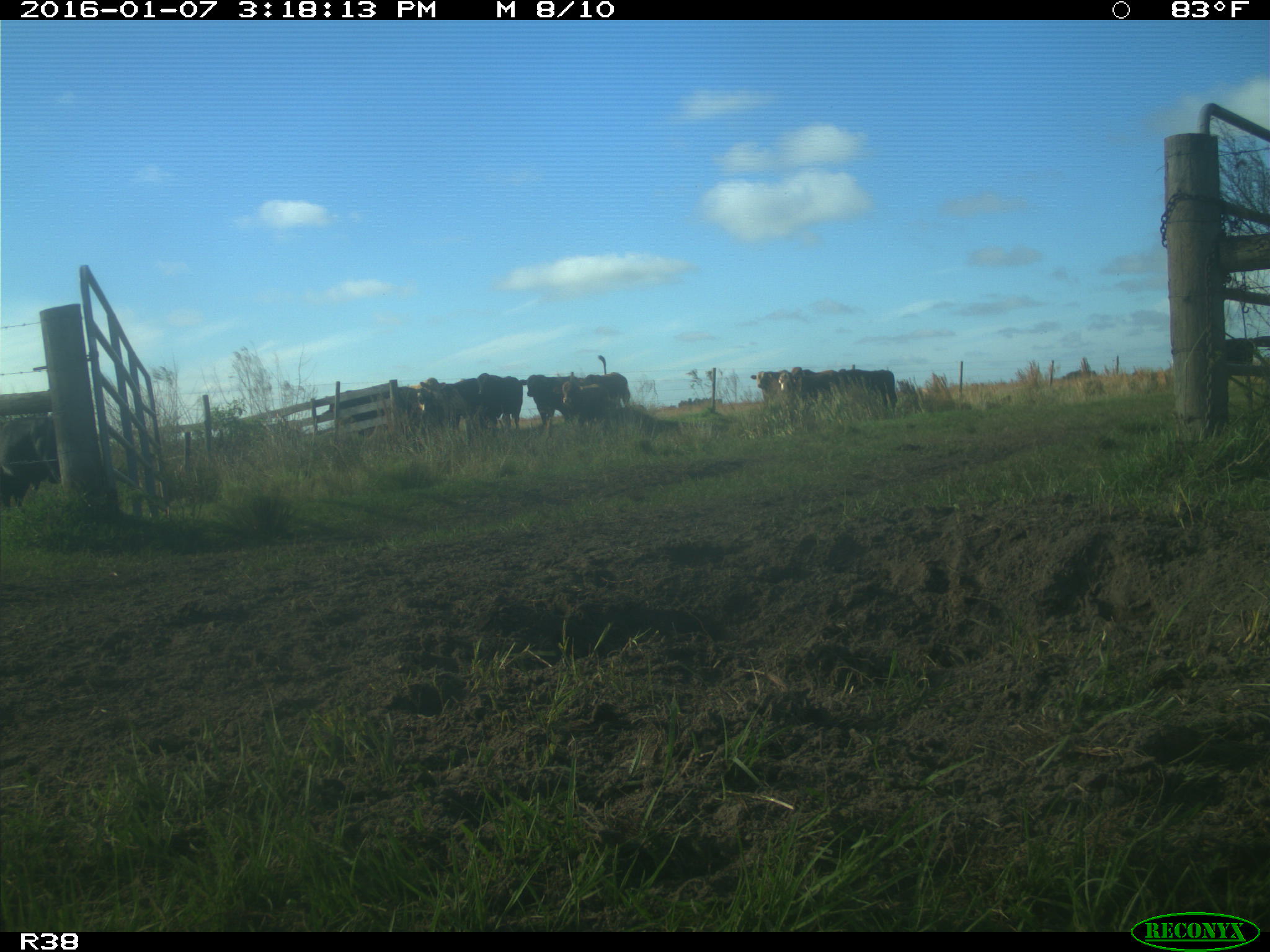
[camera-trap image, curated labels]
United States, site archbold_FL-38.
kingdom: Animalia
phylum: Chordata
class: Mammalia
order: Artiodactyla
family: Bovidae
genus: Bos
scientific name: Bos taurus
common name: domestic cow